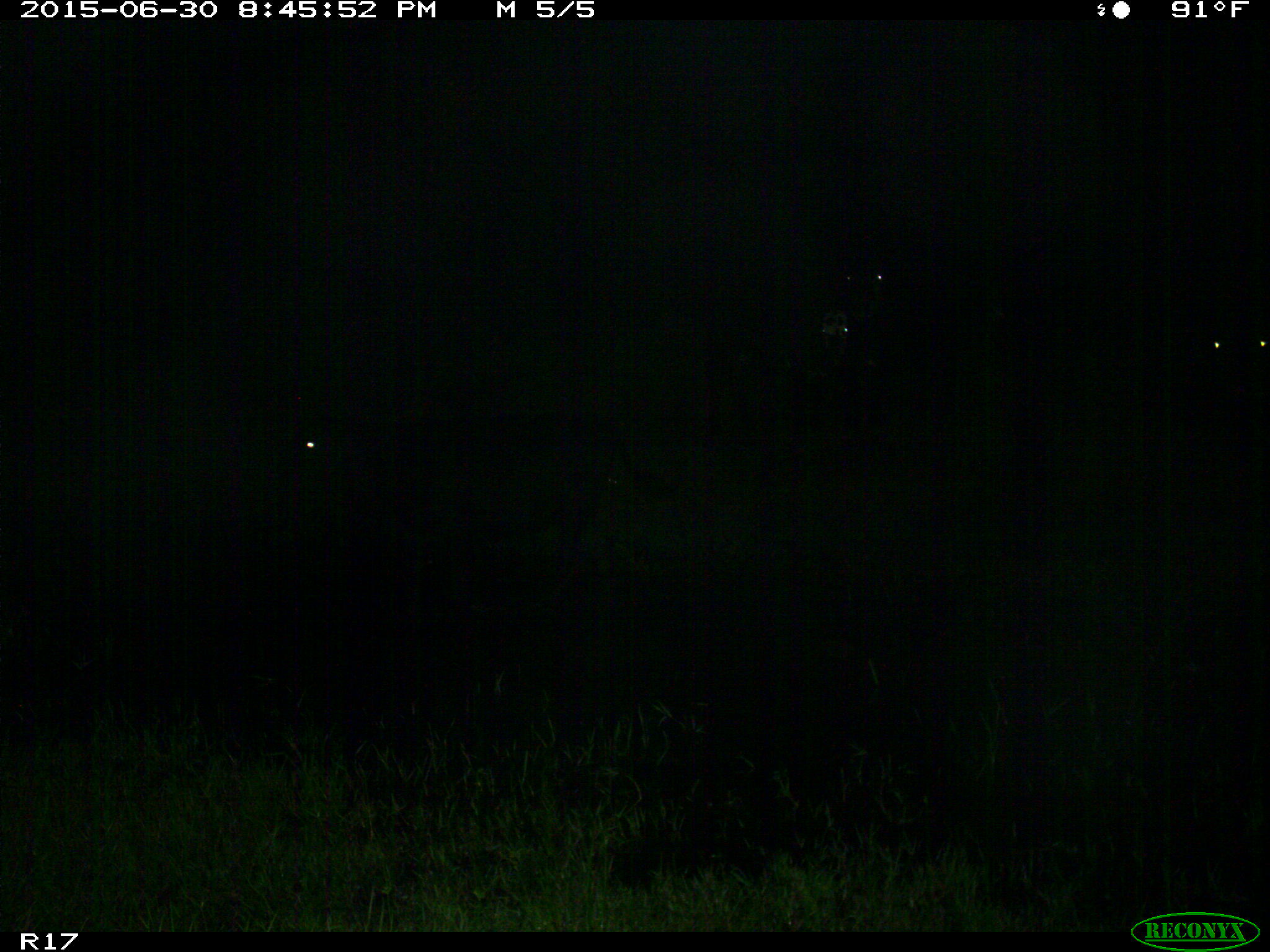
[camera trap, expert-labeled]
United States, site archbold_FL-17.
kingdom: Animalia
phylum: Chordata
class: Mammalia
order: Artiodactyla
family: Bovidae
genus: Bos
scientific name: Bos taurus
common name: domestic cow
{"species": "Bos taurus (domestic cow)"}